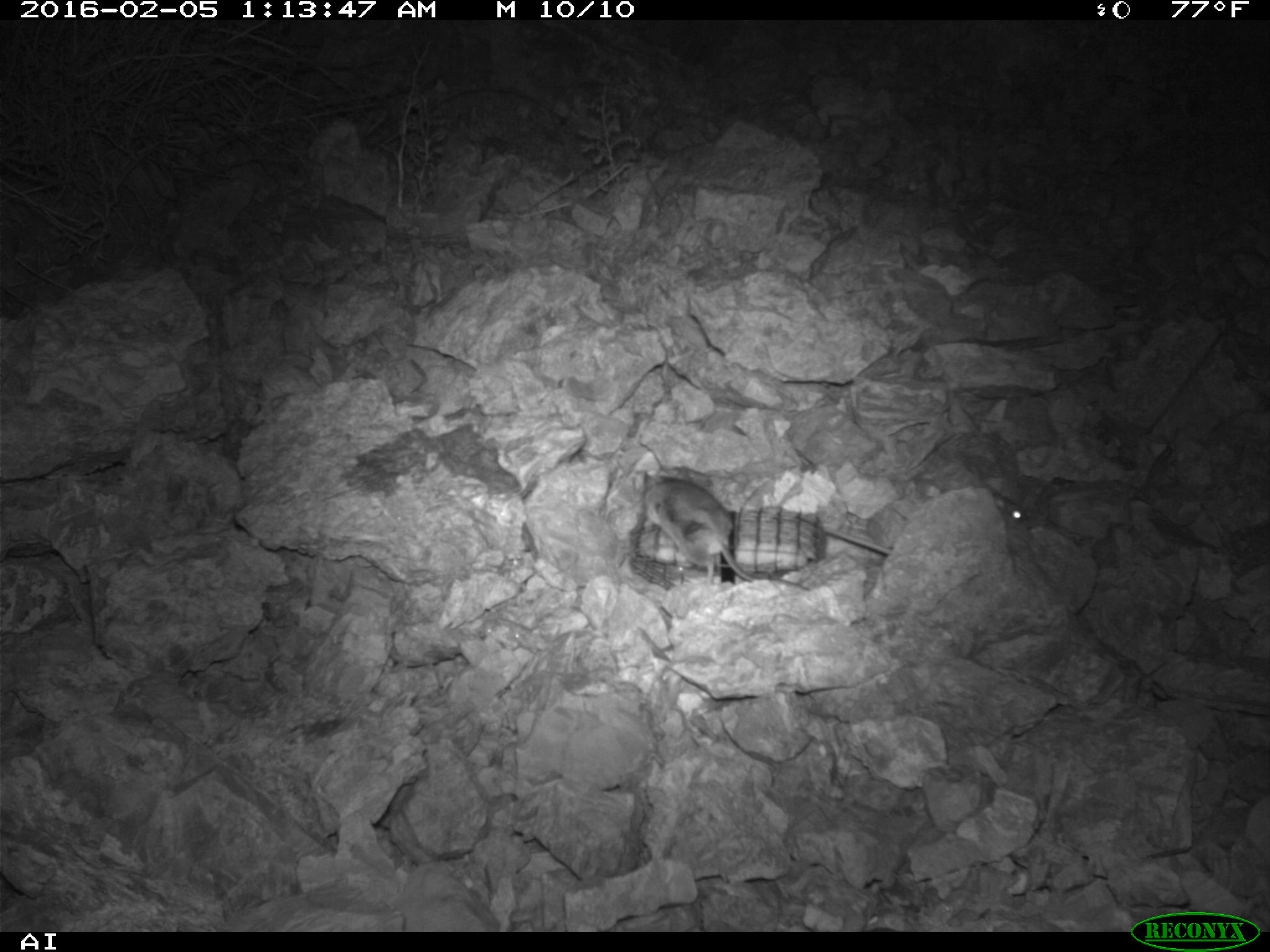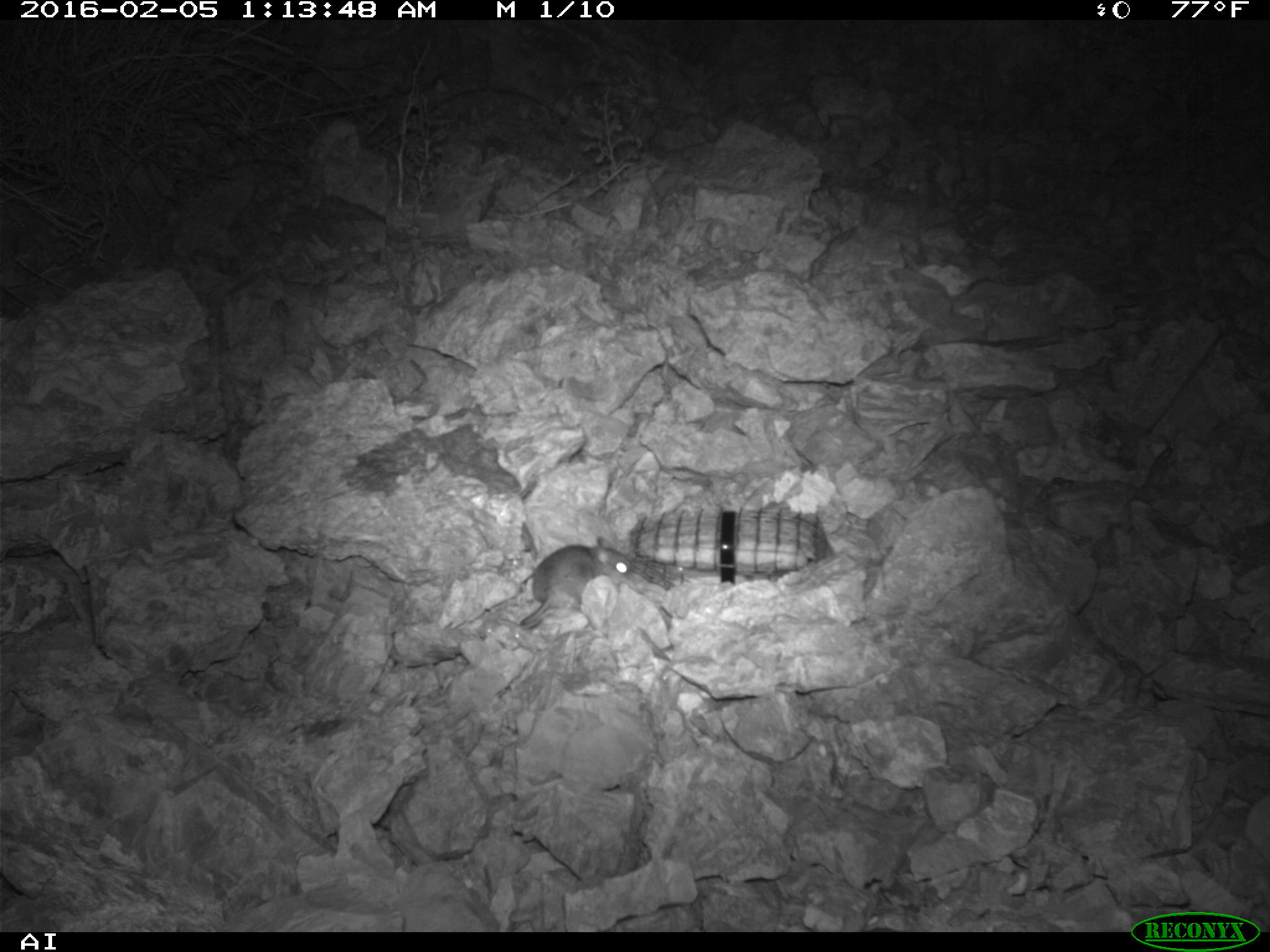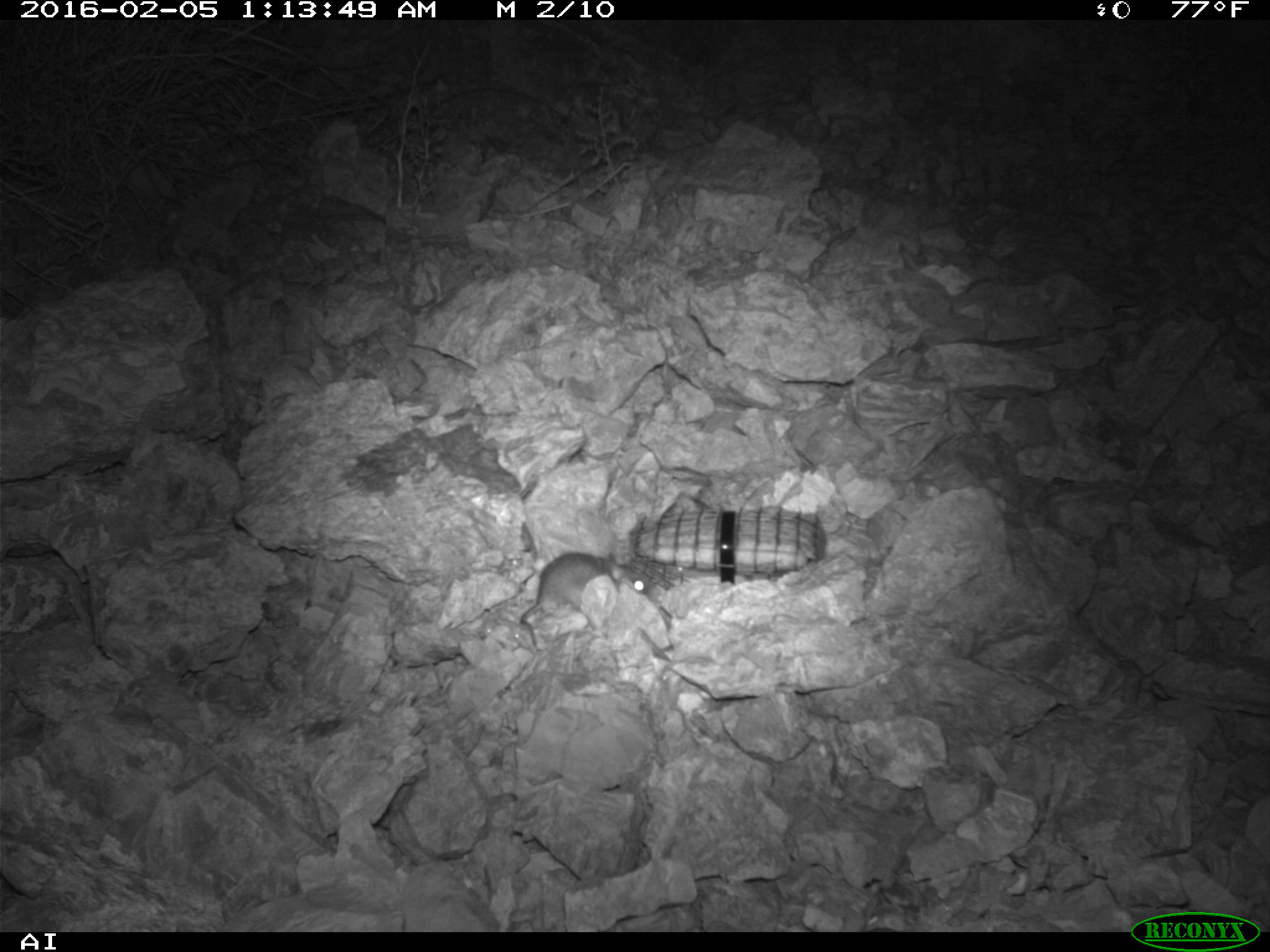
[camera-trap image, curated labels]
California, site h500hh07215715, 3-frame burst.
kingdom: Animalia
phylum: Chordata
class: Mammalia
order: Rodentia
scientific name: Rodentia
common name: rodent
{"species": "rodent (Rodentia)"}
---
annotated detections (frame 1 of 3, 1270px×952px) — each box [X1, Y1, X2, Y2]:
rodent: [643, 467, 809, 589]; [990, 490, 1030, 530]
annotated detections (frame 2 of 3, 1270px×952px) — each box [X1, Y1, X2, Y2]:
rodent: [519, 537, 631, 624]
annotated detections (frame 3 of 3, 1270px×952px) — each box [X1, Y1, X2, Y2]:
rodent: [518, 552, 656, 650]